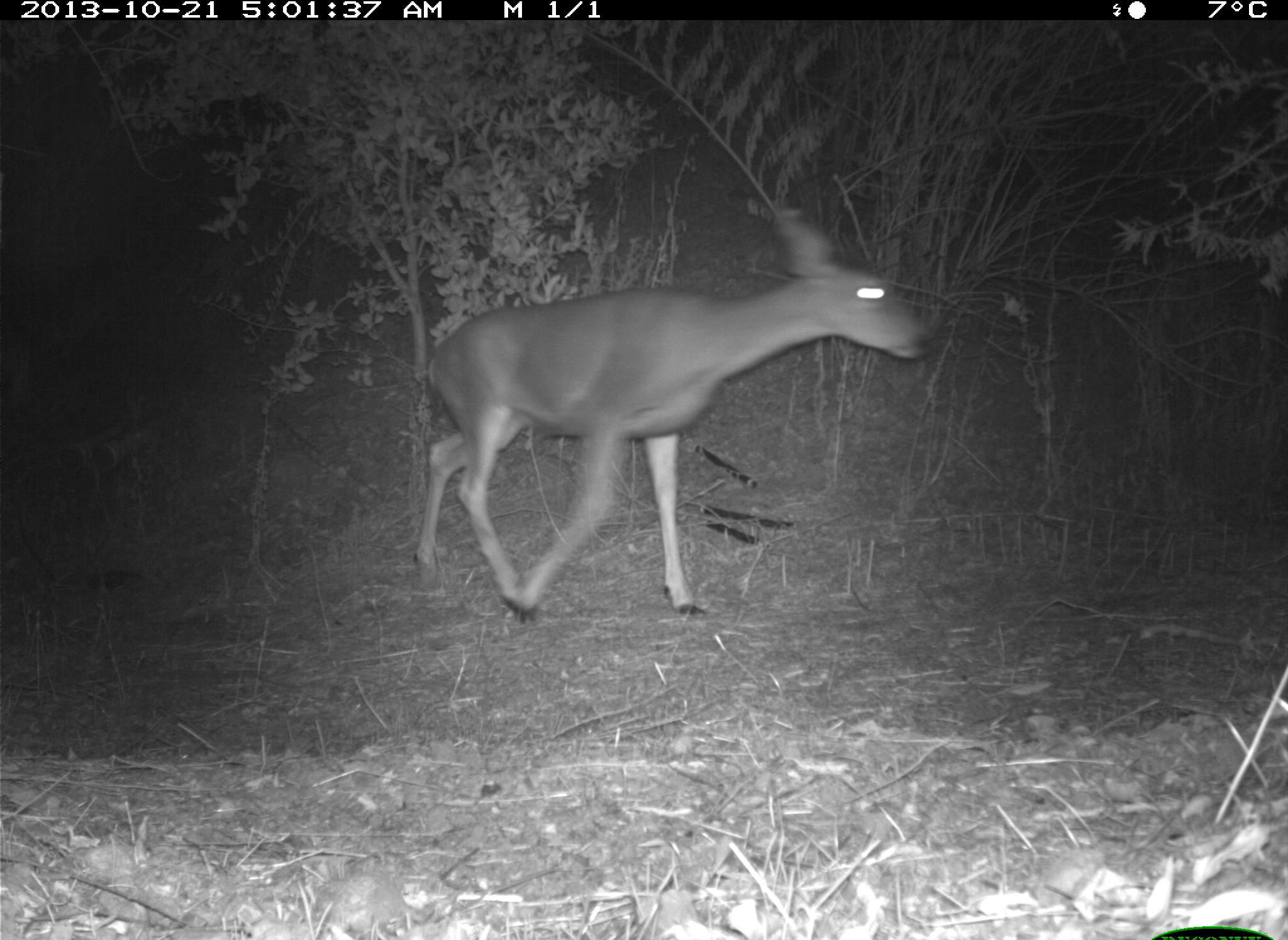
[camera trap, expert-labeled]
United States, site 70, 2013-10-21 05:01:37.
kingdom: Animalia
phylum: Chordata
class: Mammalia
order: Artiodactyla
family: Cervidae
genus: Odocoileus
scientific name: Odocoileus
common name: deer